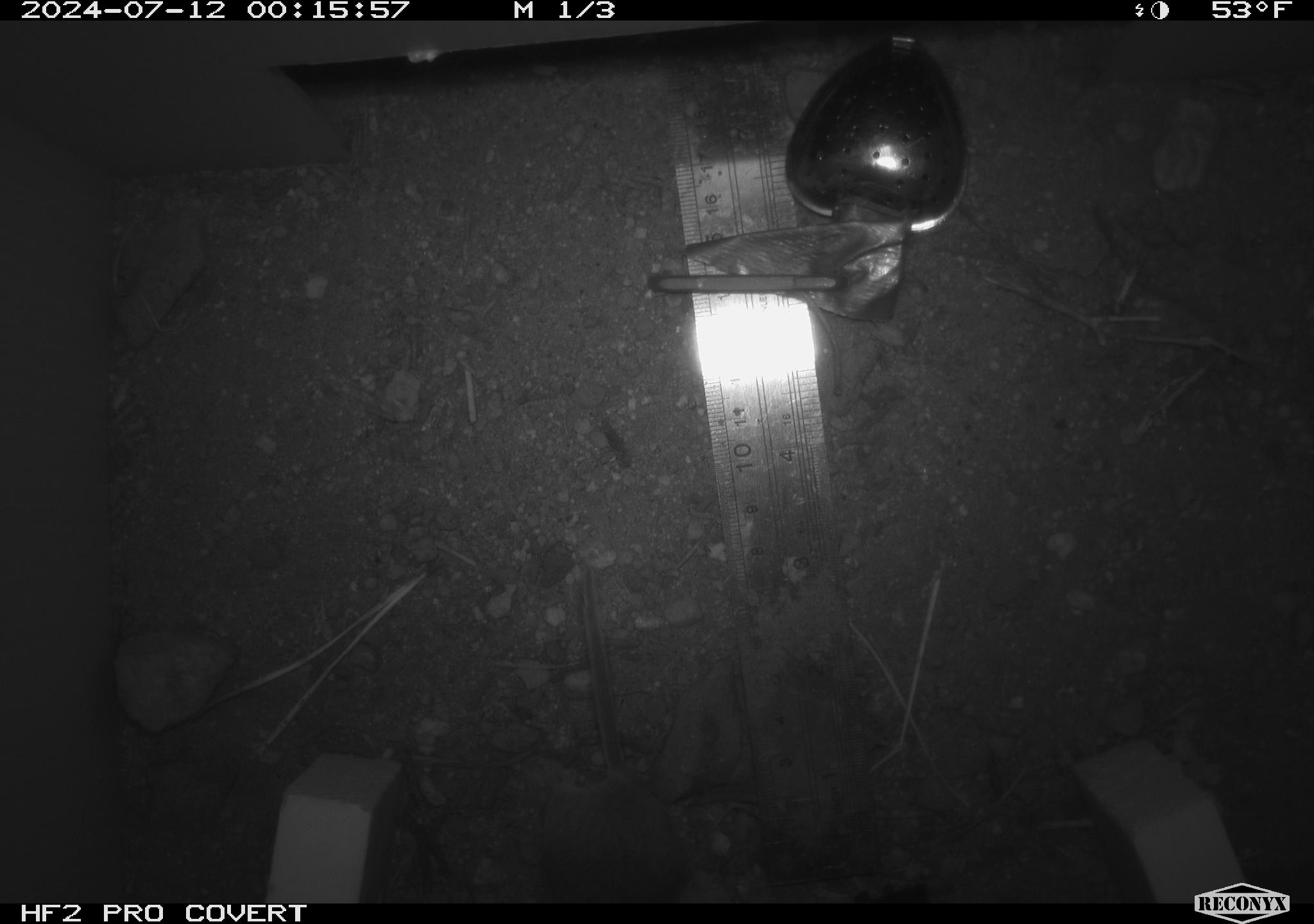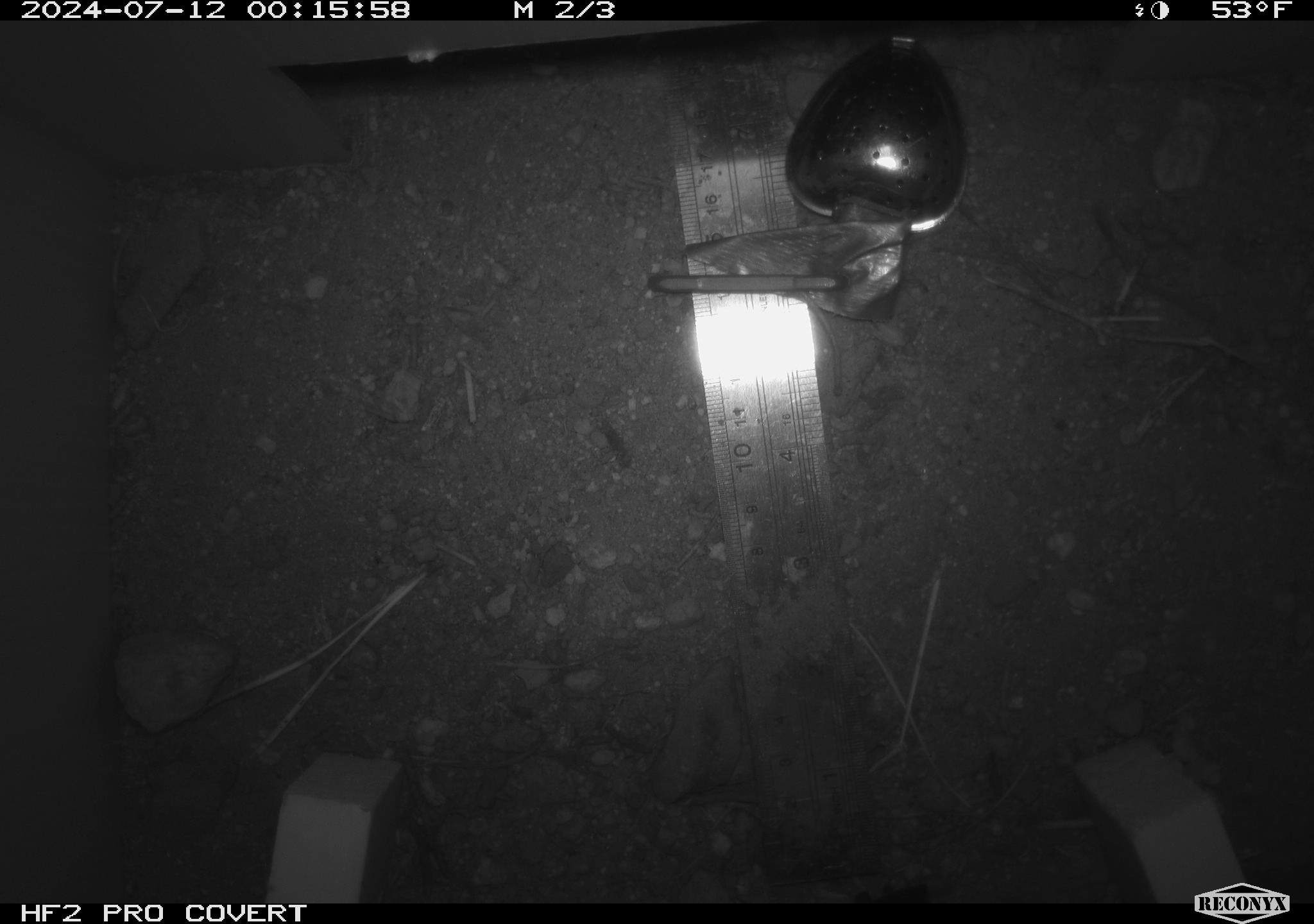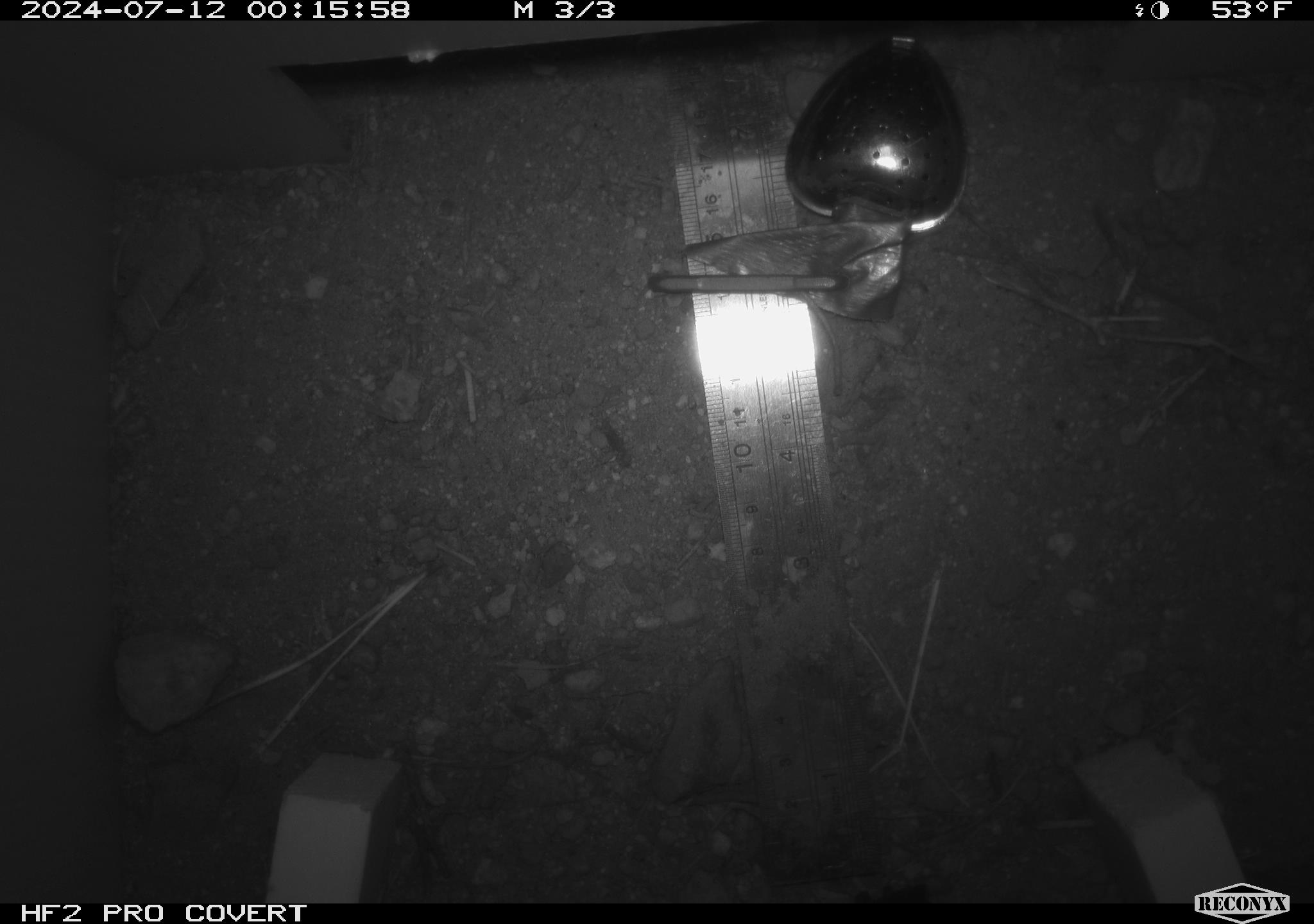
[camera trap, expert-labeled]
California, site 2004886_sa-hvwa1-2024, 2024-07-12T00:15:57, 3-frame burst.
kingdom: Animalia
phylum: Chordata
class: Mammalia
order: Rodentia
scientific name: Rodentia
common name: mouse species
Mouse species (Rodentia).